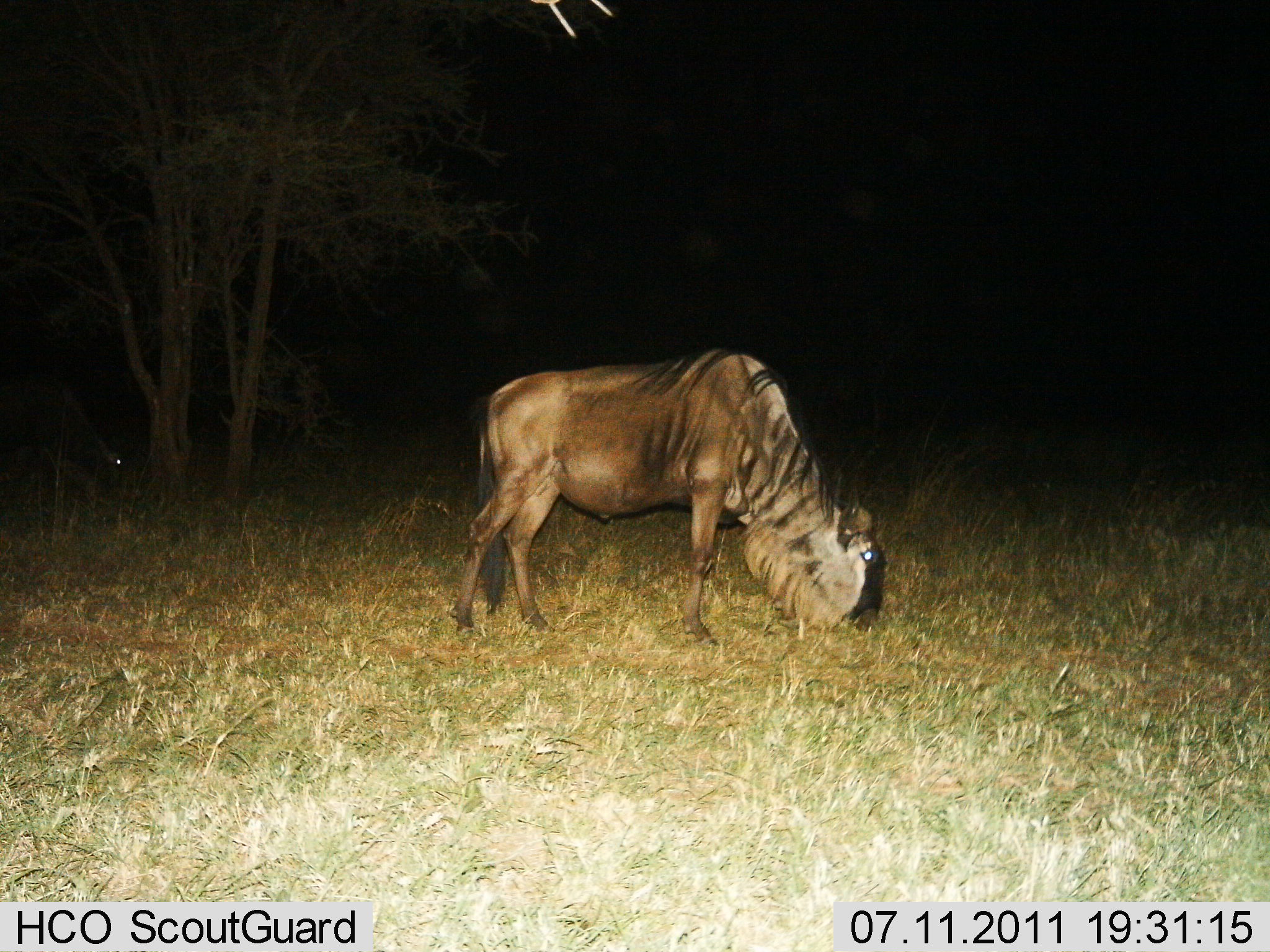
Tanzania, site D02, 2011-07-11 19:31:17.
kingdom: Animalia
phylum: Chordata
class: Mammalia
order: Artiodactyla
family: Bovidae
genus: Connochaetes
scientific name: Connochaetes taurinus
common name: blue wildebeest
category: wildebeest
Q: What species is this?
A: Wildebeest (blue wildebeest) (Connochaetes taurinus).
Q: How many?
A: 1.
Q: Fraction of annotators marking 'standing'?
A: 23%.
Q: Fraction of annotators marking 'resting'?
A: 0%.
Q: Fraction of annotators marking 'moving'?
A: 0%.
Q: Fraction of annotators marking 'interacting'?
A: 0%.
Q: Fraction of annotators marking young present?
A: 0%.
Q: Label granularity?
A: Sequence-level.